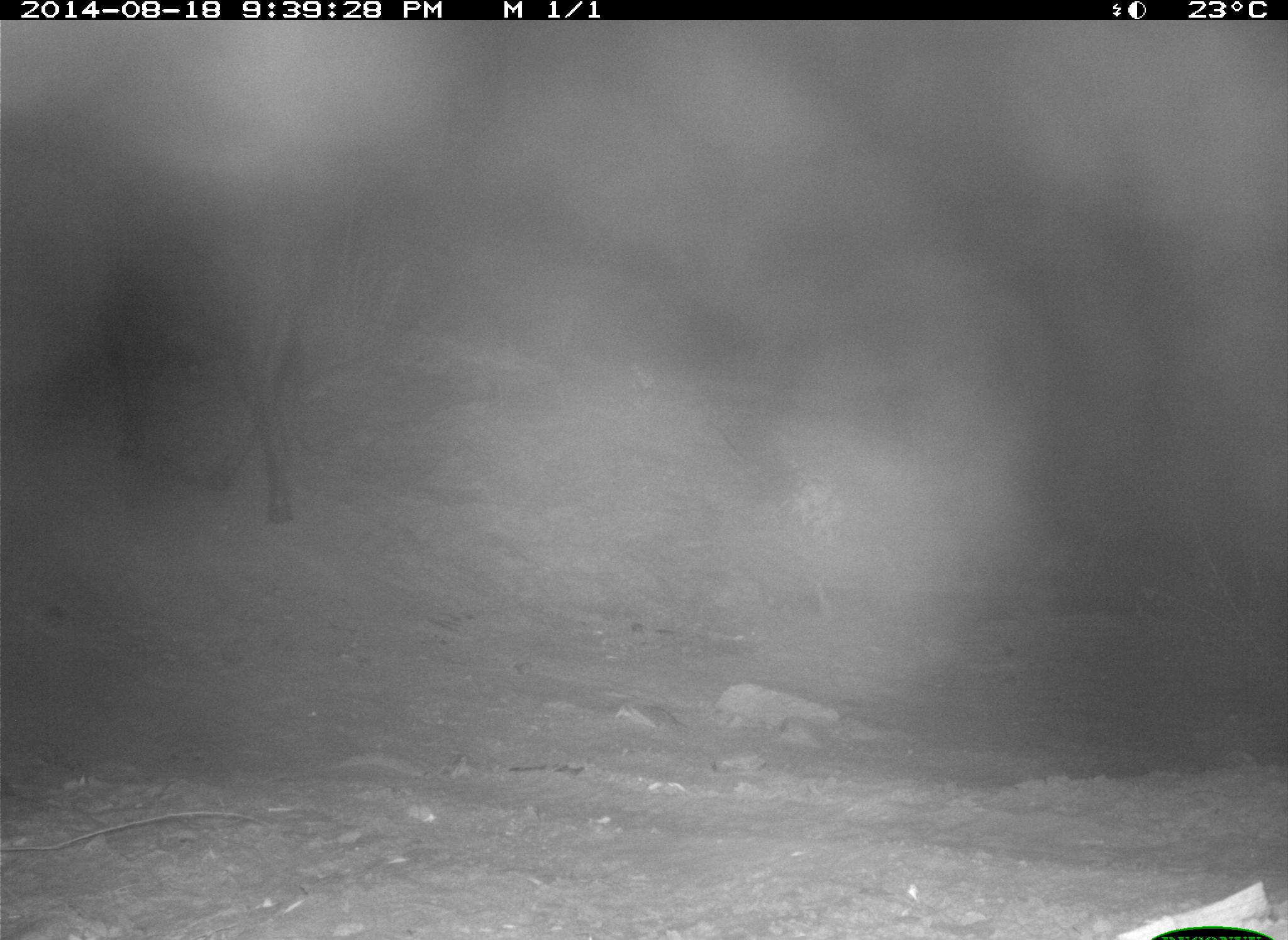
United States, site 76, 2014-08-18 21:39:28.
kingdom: Animalia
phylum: Chordata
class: Mammalia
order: Artiodactyla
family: Bovidae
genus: Bos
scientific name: Bos taurus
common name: cow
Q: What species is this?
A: Cow (Bos taurus).